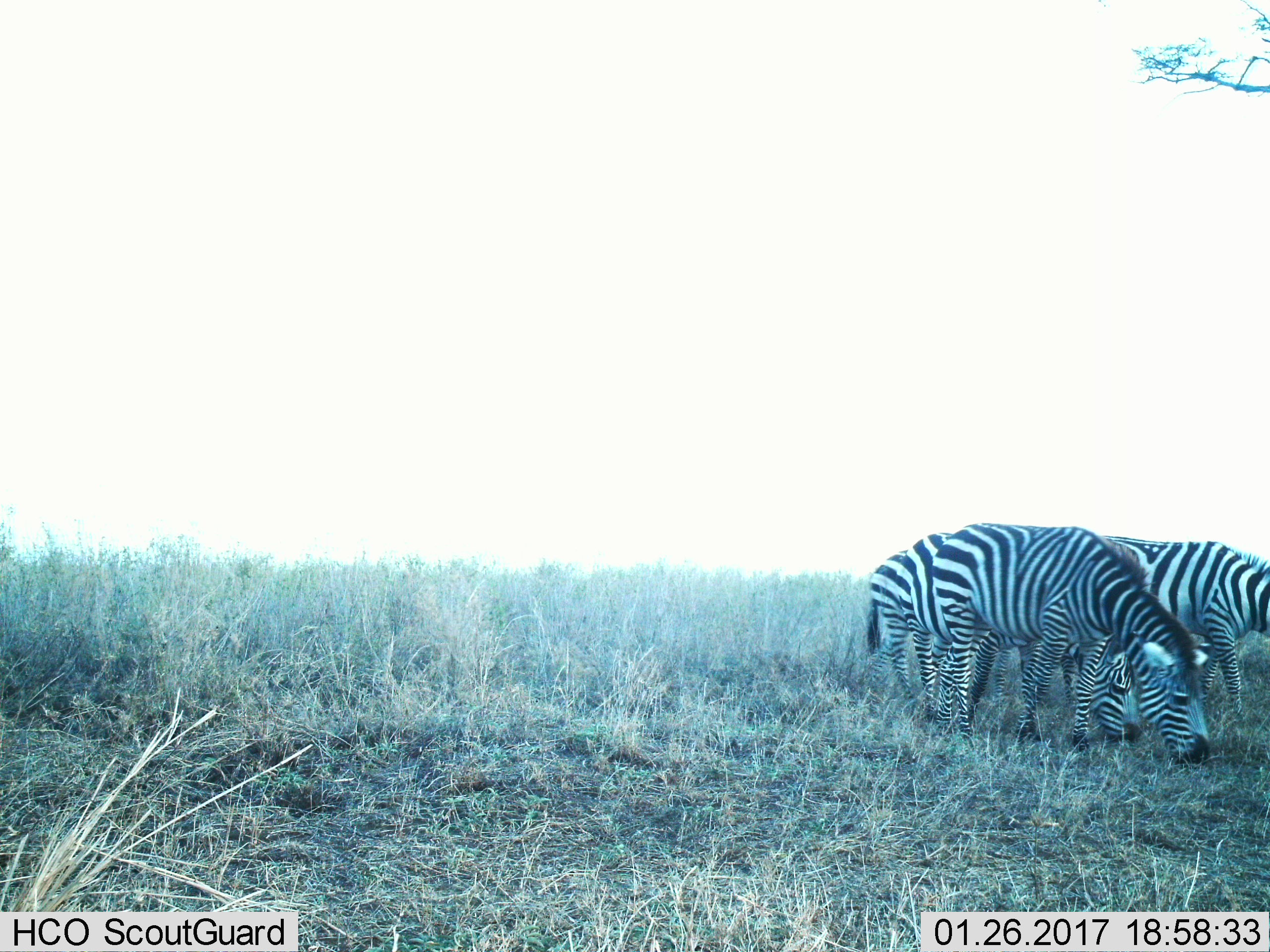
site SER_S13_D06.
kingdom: Animalia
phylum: Chordata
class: Mammalia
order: Perissodactyla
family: Equidae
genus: Equus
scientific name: Equus quagga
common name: plains zebra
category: zebraplains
Zebraplains (plains zebra) (Equus quagga), count 4. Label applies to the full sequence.